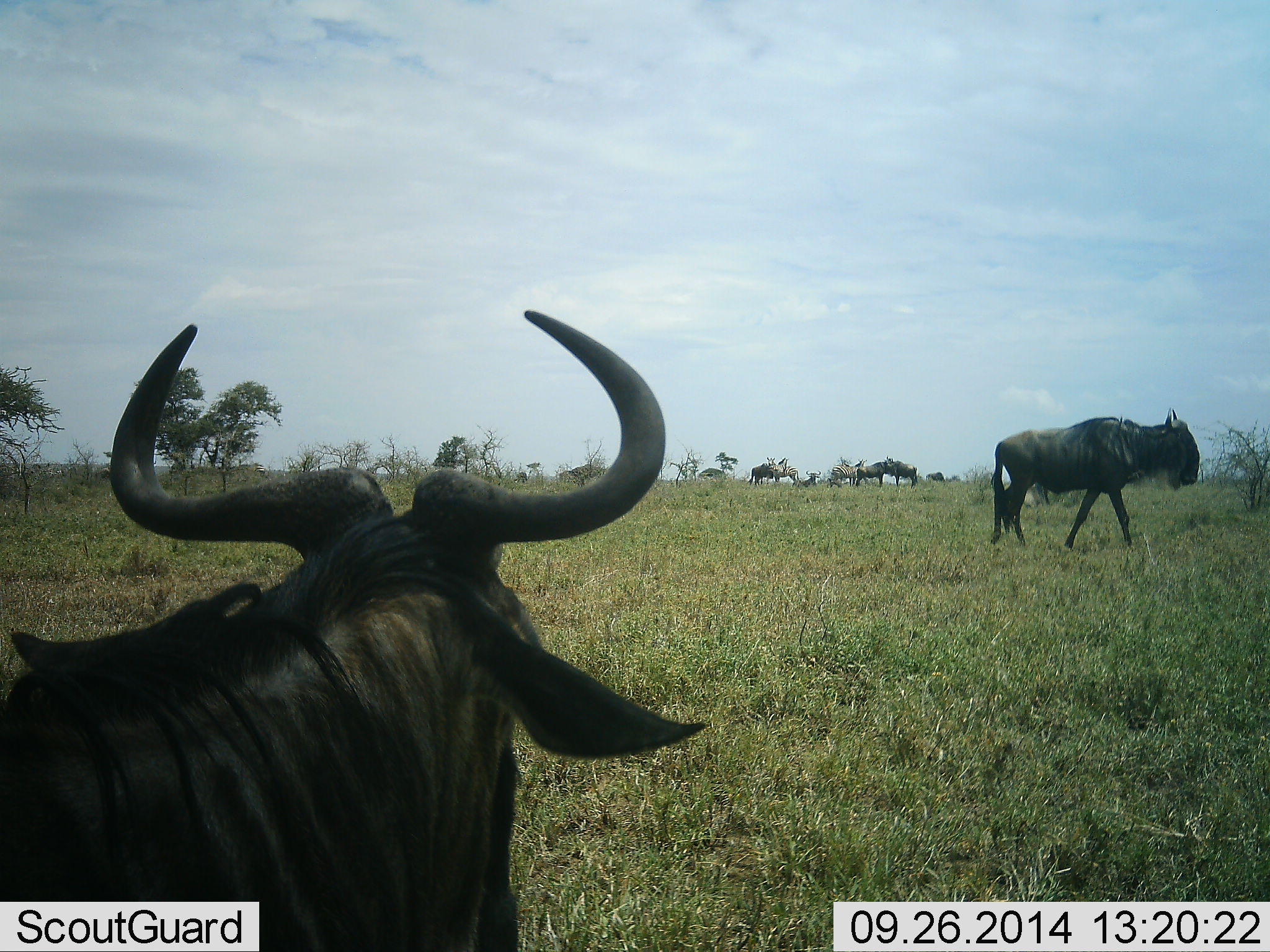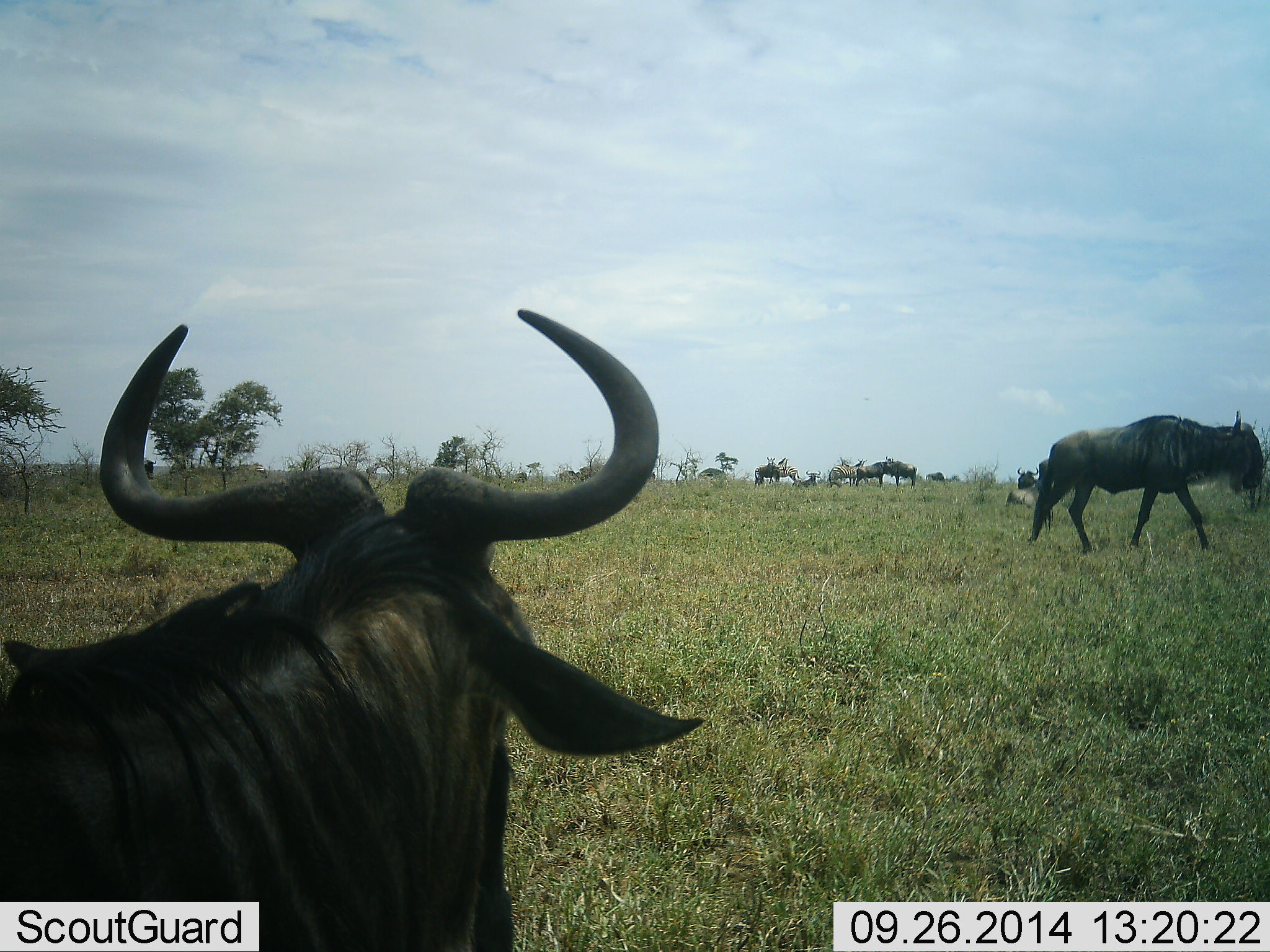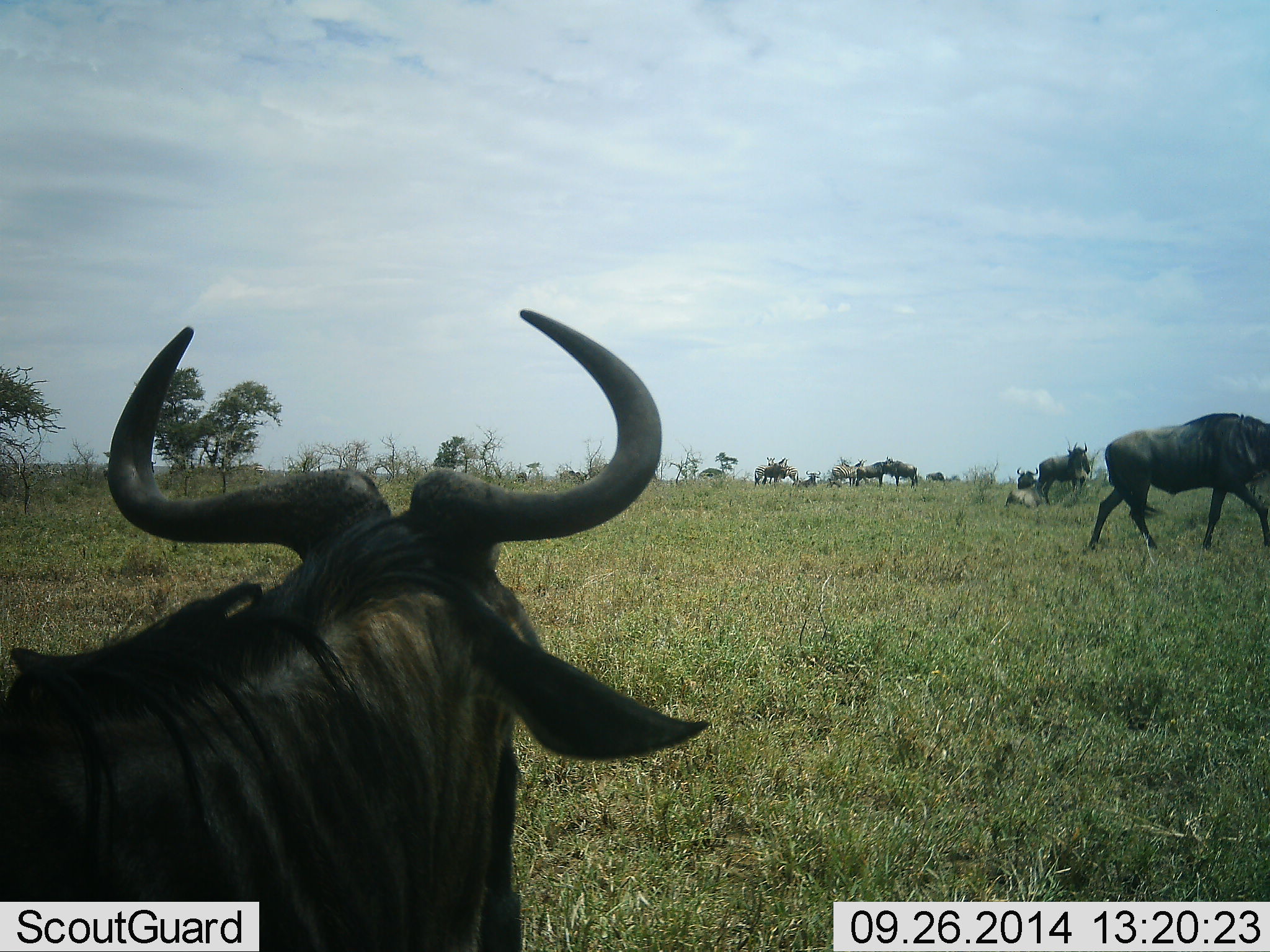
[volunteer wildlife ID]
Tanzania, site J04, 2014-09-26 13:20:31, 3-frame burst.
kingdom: Animalia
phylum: Chordata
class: Mammalia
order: Artiodactyla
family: Bovidae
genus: Connochaetes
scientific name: Connochaetes taurinus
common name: blue wildebeest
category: wildebeest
Wildebeest (blue wildebeest) (Connochaetes taurinus), count 8. Behavior (volunteer vote fractions): standing 73%, resting 45%, moving 100%, interacting 0%. Young present (vote fraction): 0%. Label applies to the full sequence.